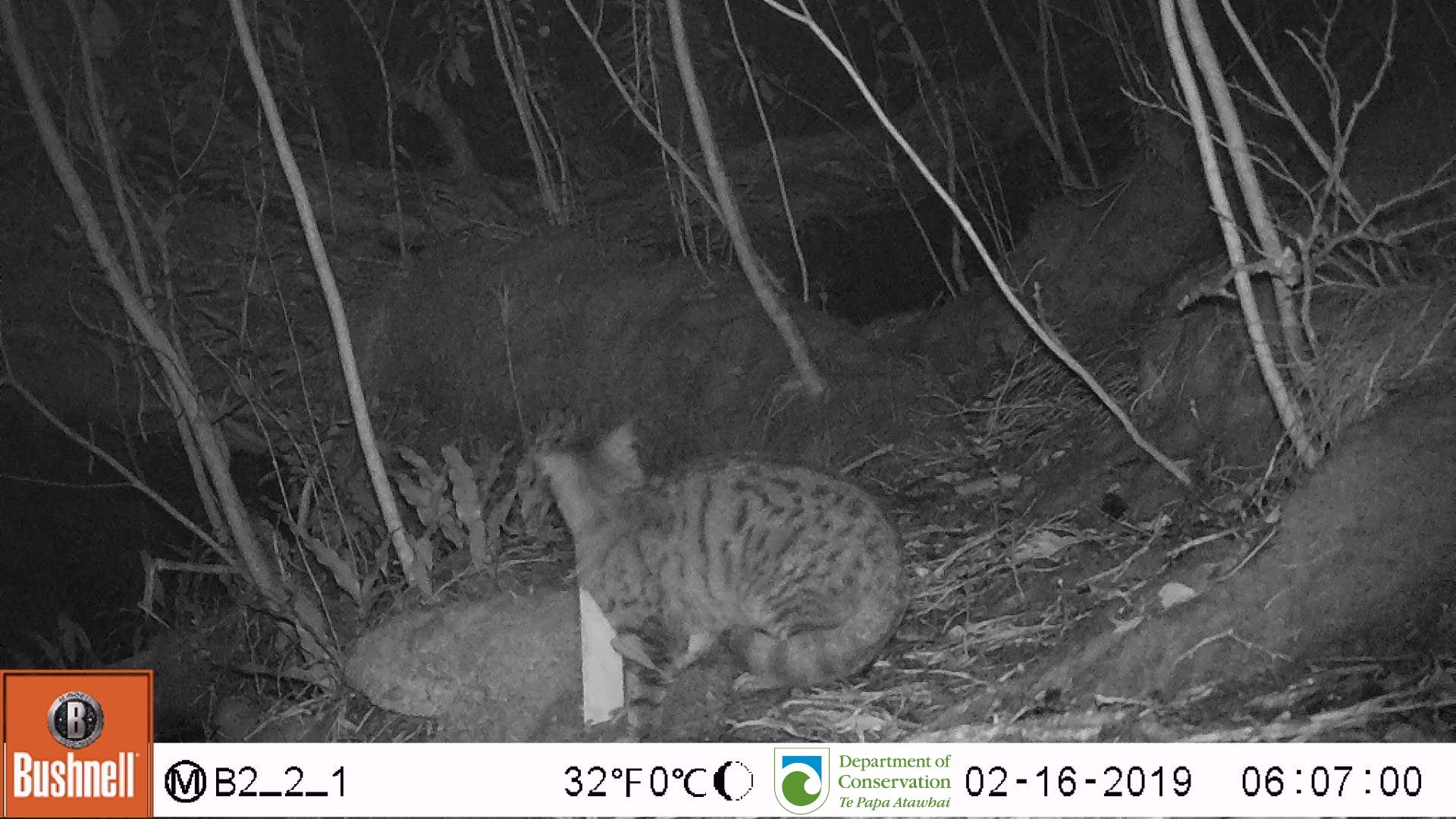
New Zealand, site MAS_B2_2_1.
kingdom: Animalia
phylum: Chordata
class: Mammalia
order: Carnivora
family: Felidae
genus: Felis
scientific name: Felis catus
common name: domestic cat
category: cat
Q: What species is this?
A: Cat (domestic cat) (Felis catus).